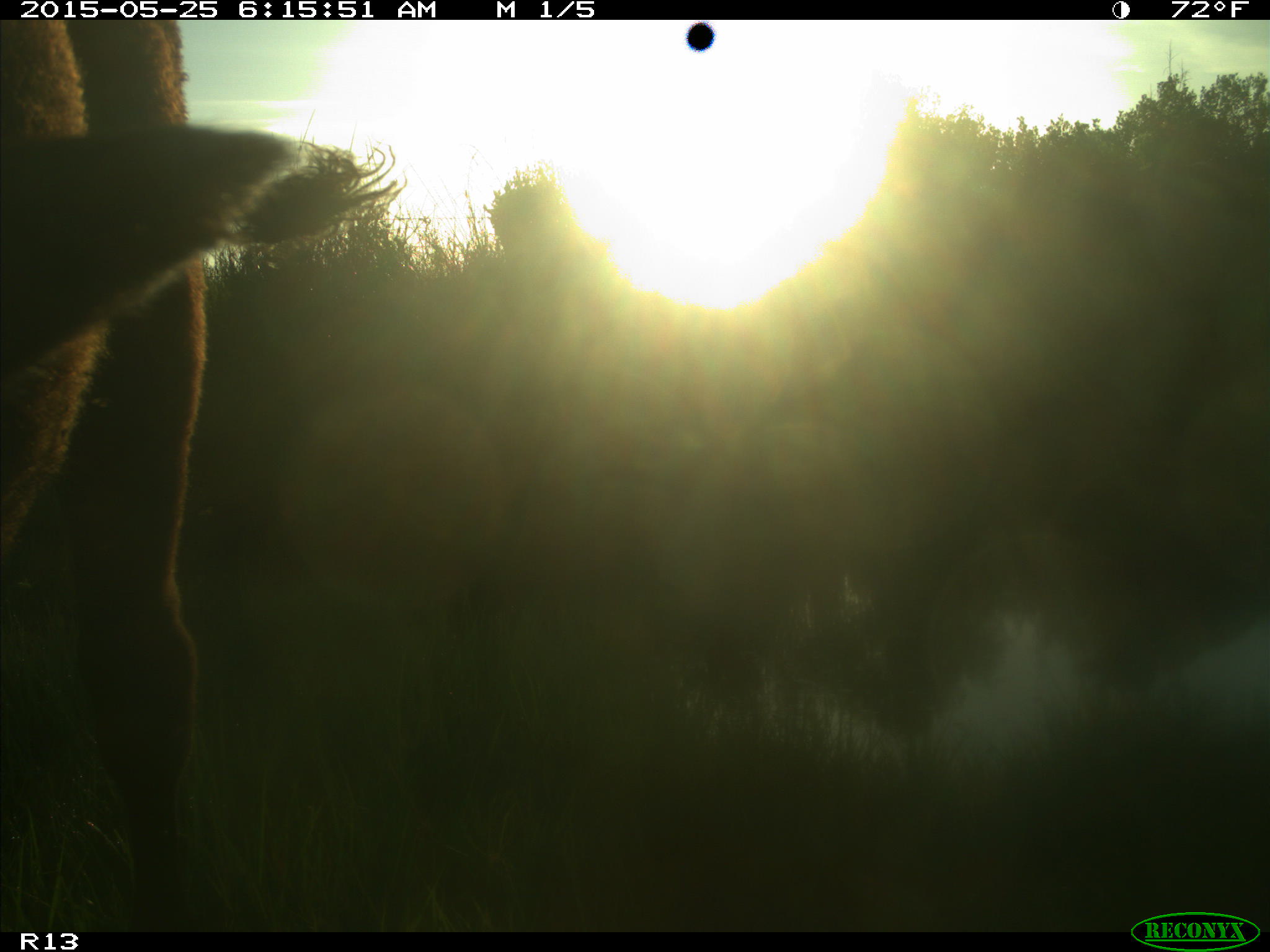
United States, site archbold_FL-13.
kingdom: Animalia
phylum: Chordata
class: Mammalia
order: Artiodactyla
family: Bovidae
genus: Bos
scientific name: Bos taurus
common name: domestic cow